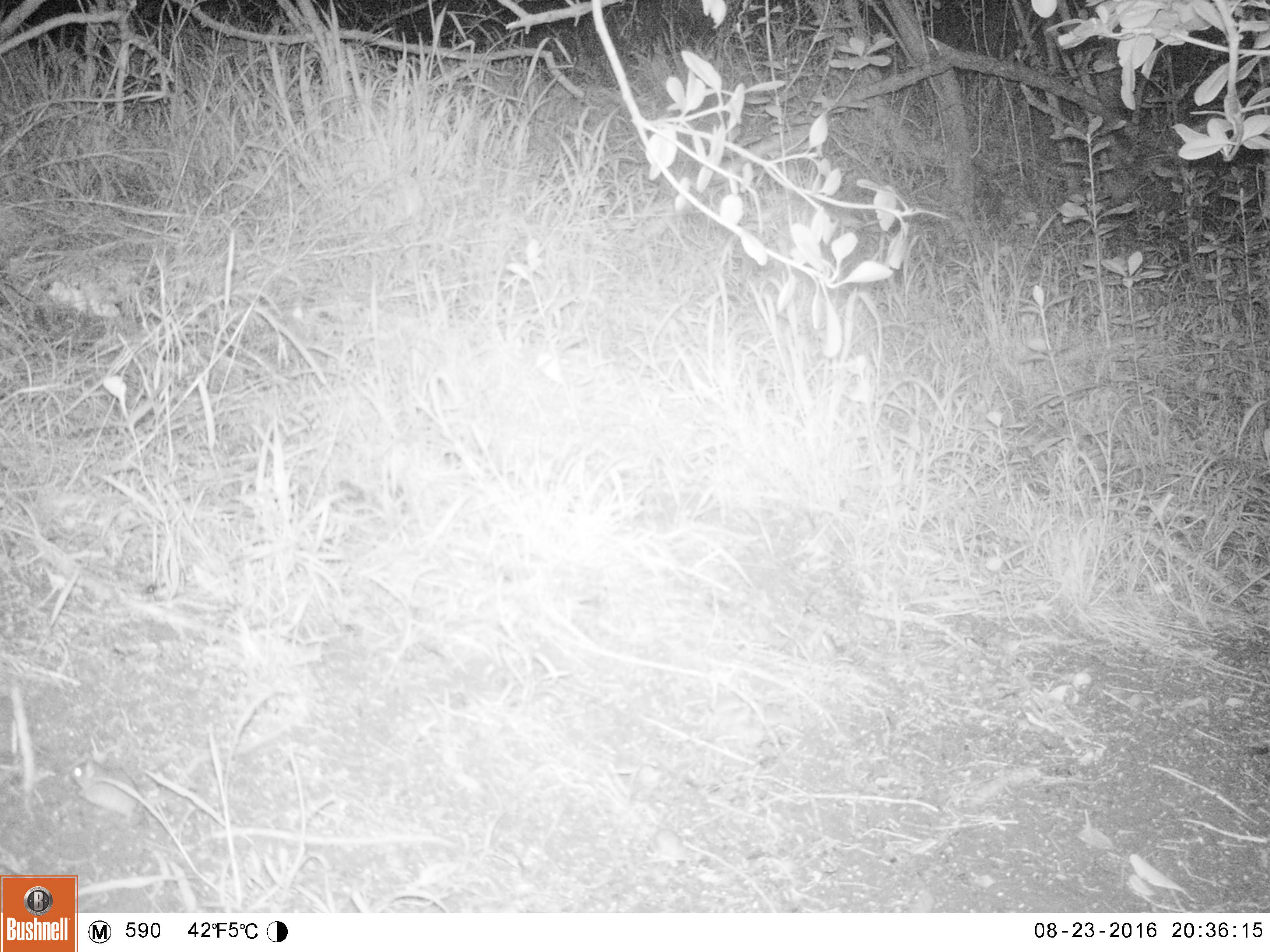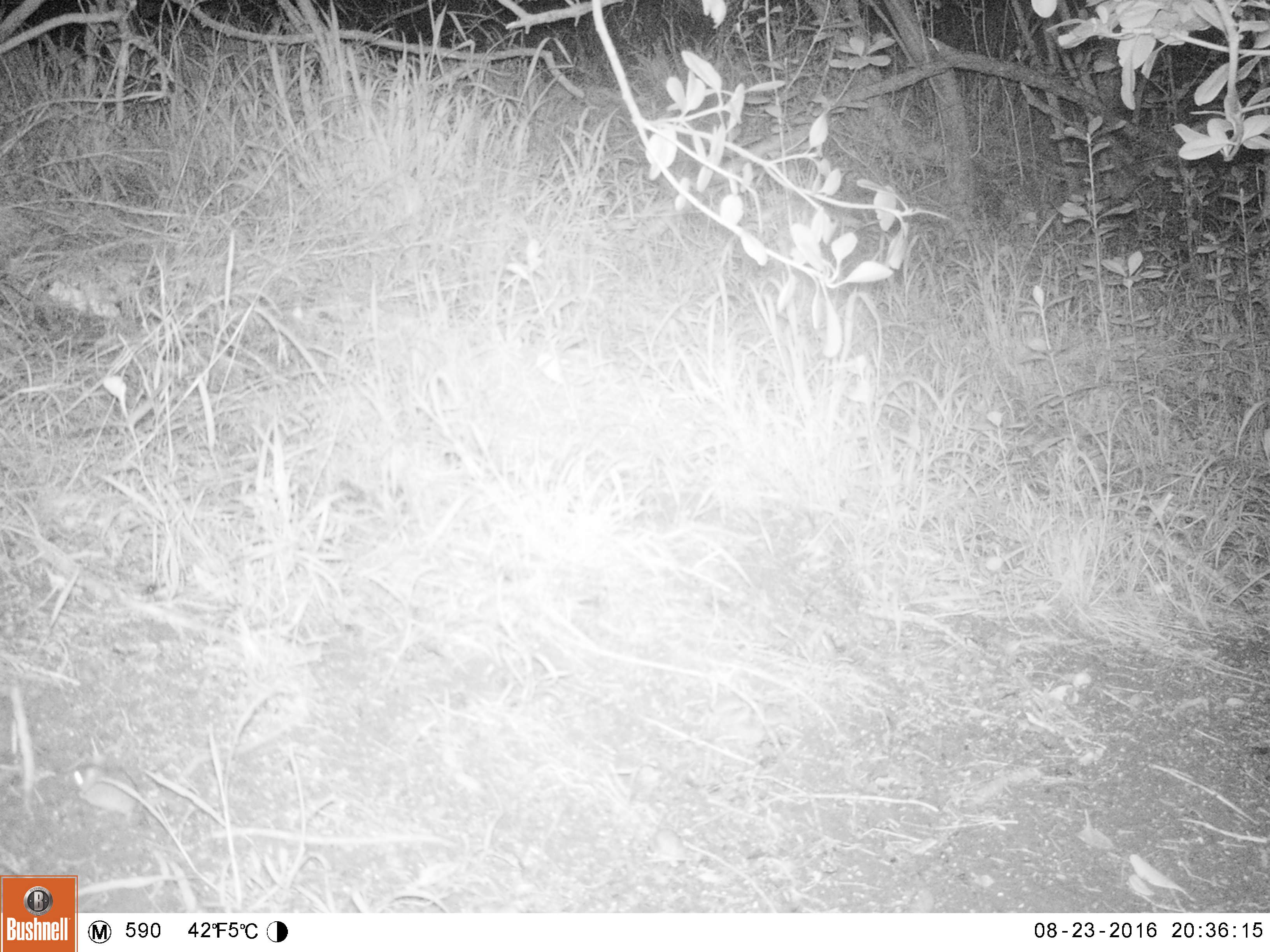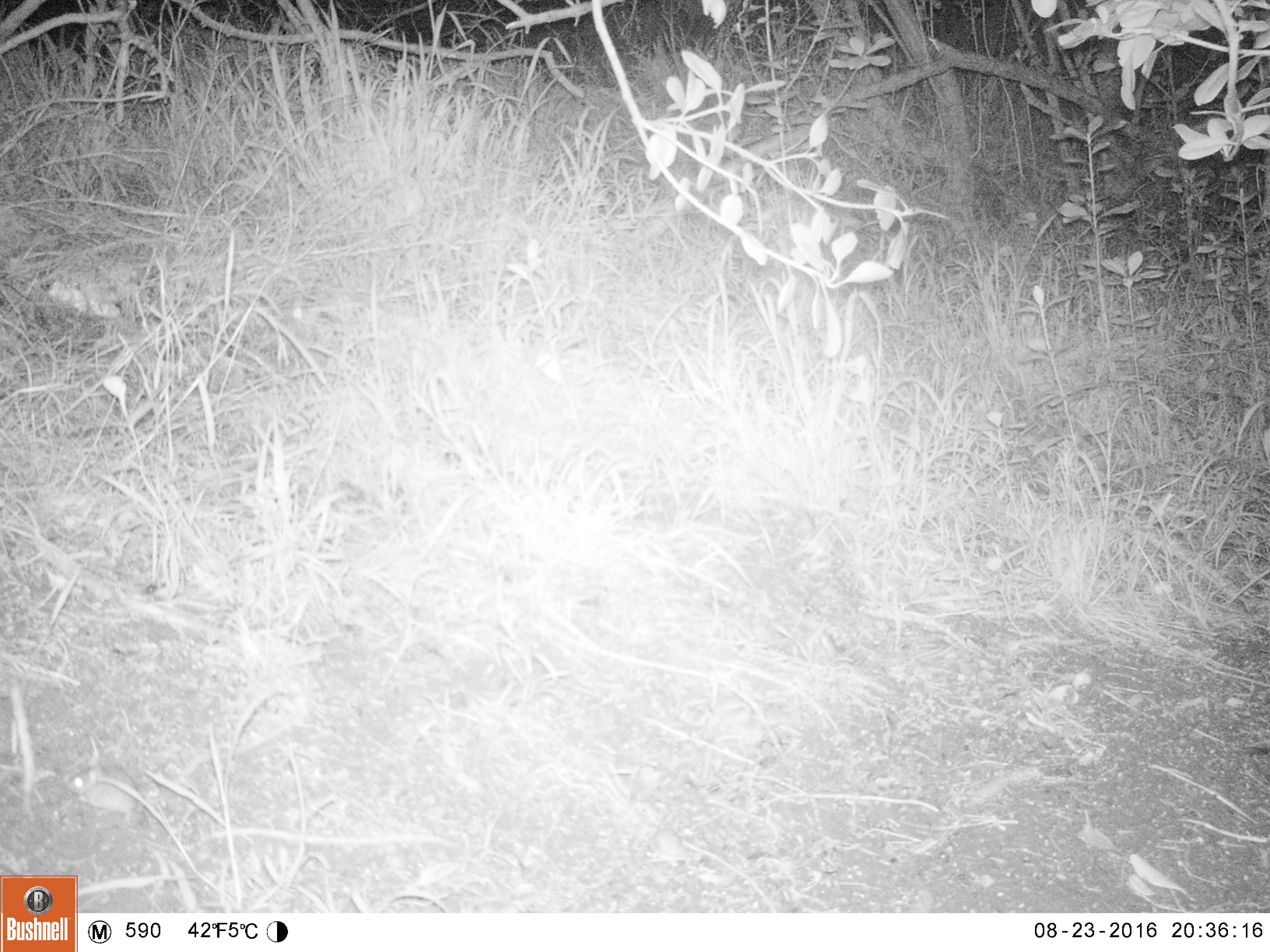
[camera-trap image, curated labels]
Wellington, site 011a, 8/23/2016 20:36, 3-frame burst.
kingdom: Animalia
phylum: Chordata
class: Mammalia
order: Rodentia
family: Muridae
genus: Mus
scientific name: Mus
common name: mouse